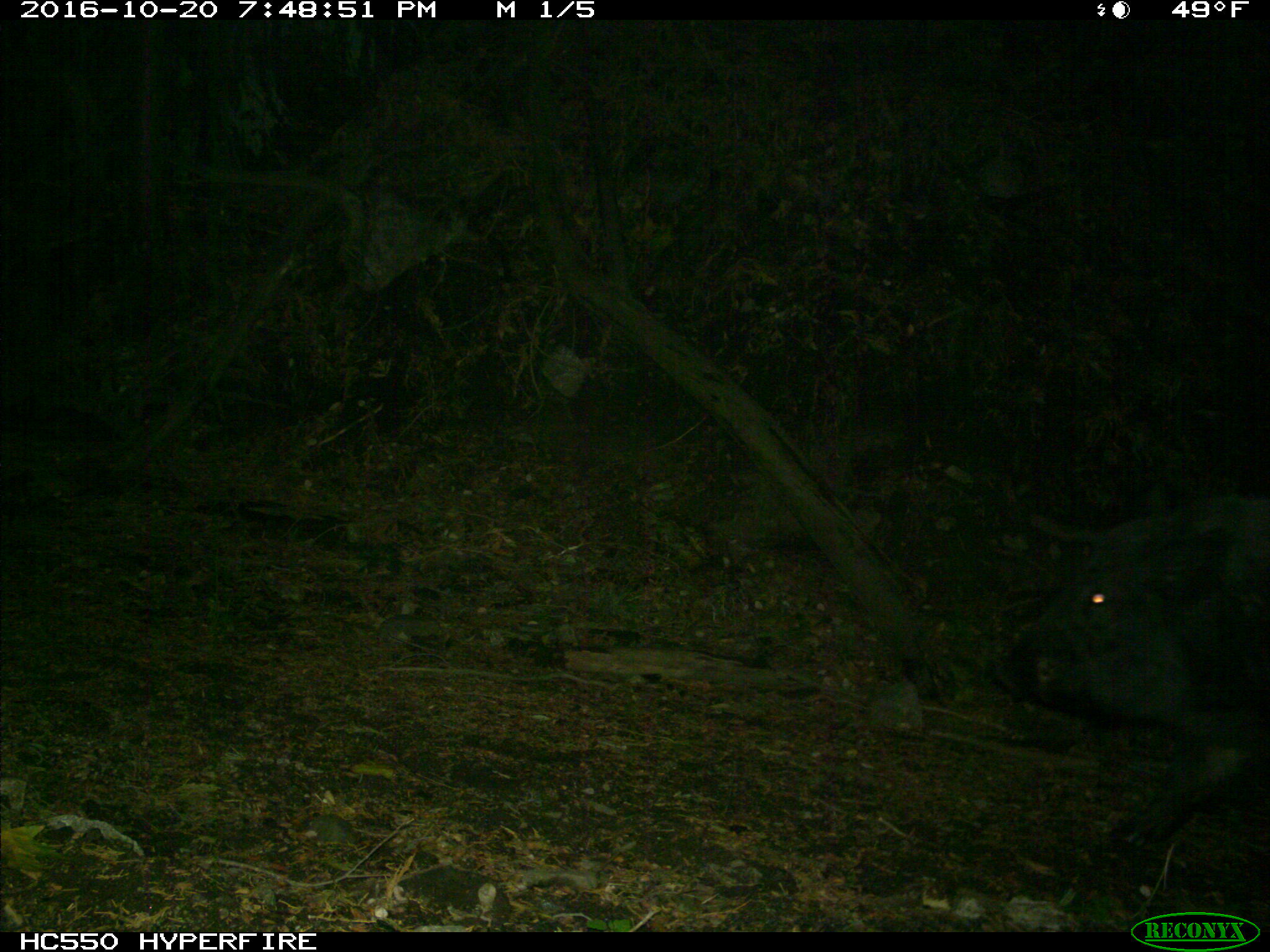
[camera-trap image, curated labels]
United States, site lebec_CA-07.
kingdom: Animalia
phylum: Chordata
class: Mammalia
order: Artiodactyla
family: Suidae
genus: Sus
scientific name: Sus scrofa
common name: wild boar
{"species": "Sus scrofa (wild boar)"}